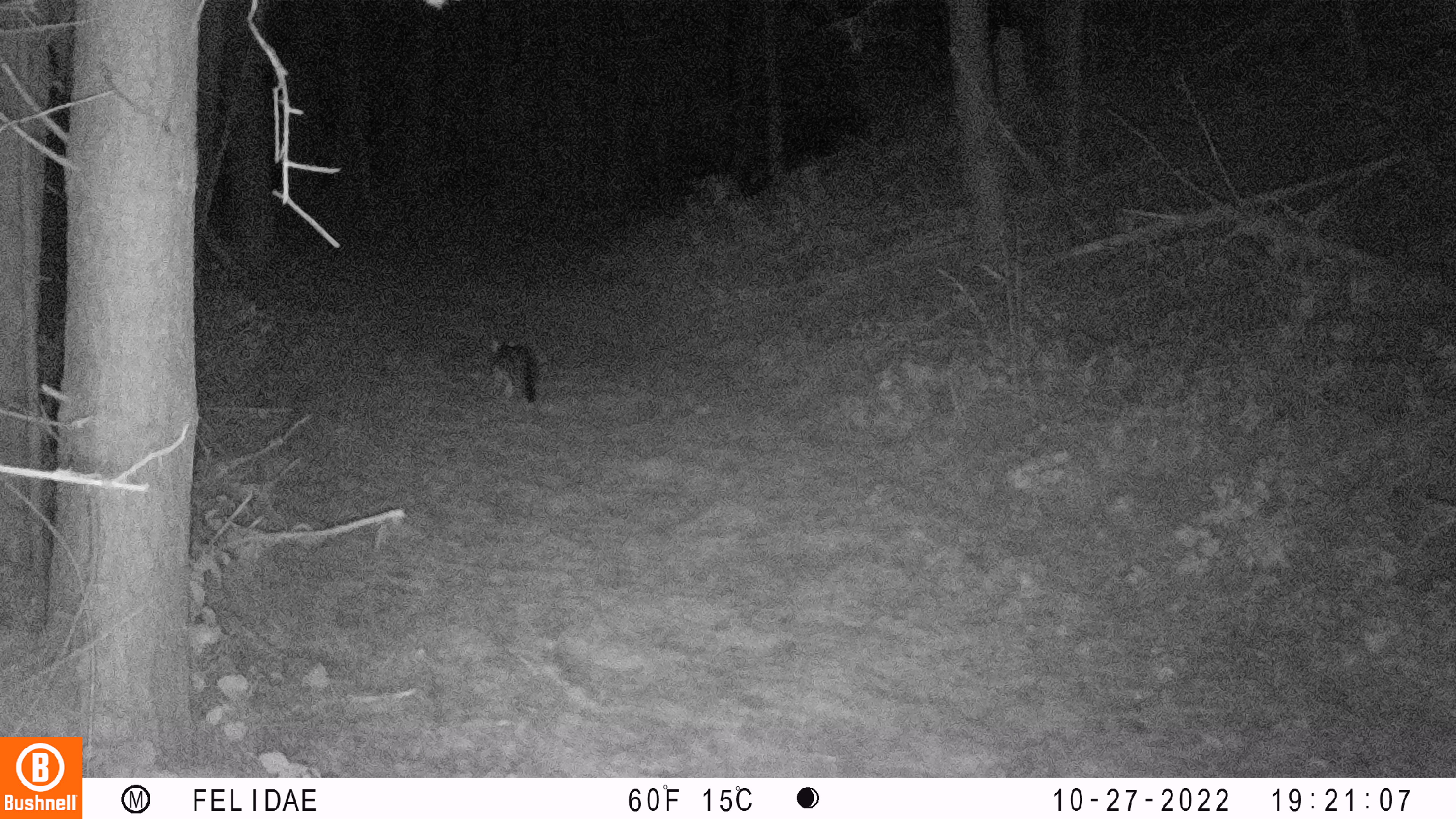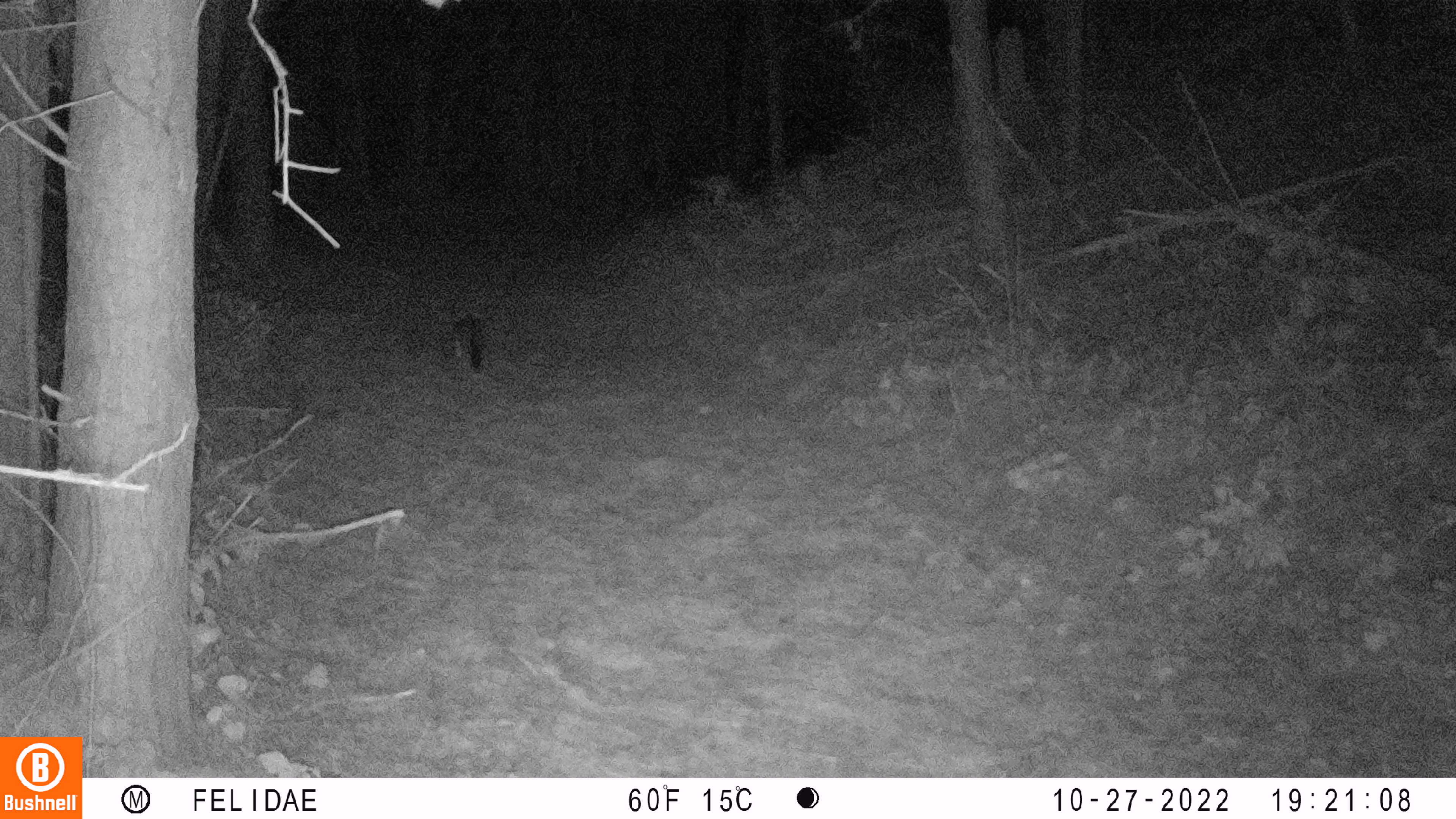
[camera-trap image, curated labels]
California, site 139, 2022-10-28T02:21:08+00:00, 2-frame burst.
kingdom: Animalia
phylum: Chordata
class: Mammalia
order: Carnivora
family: Canidae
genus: Urocyon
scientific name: Urocyon cinereoargenteus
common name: gray fox